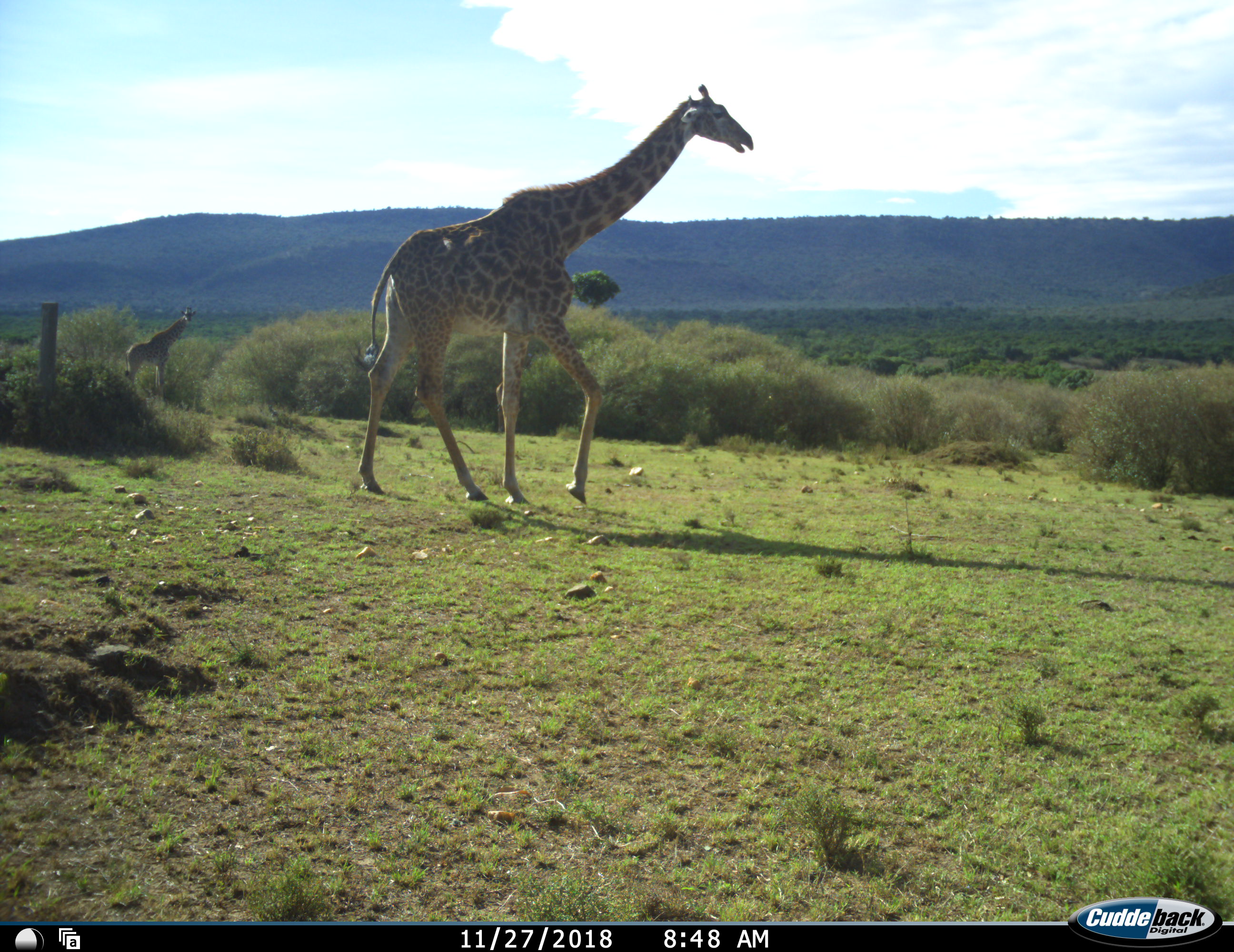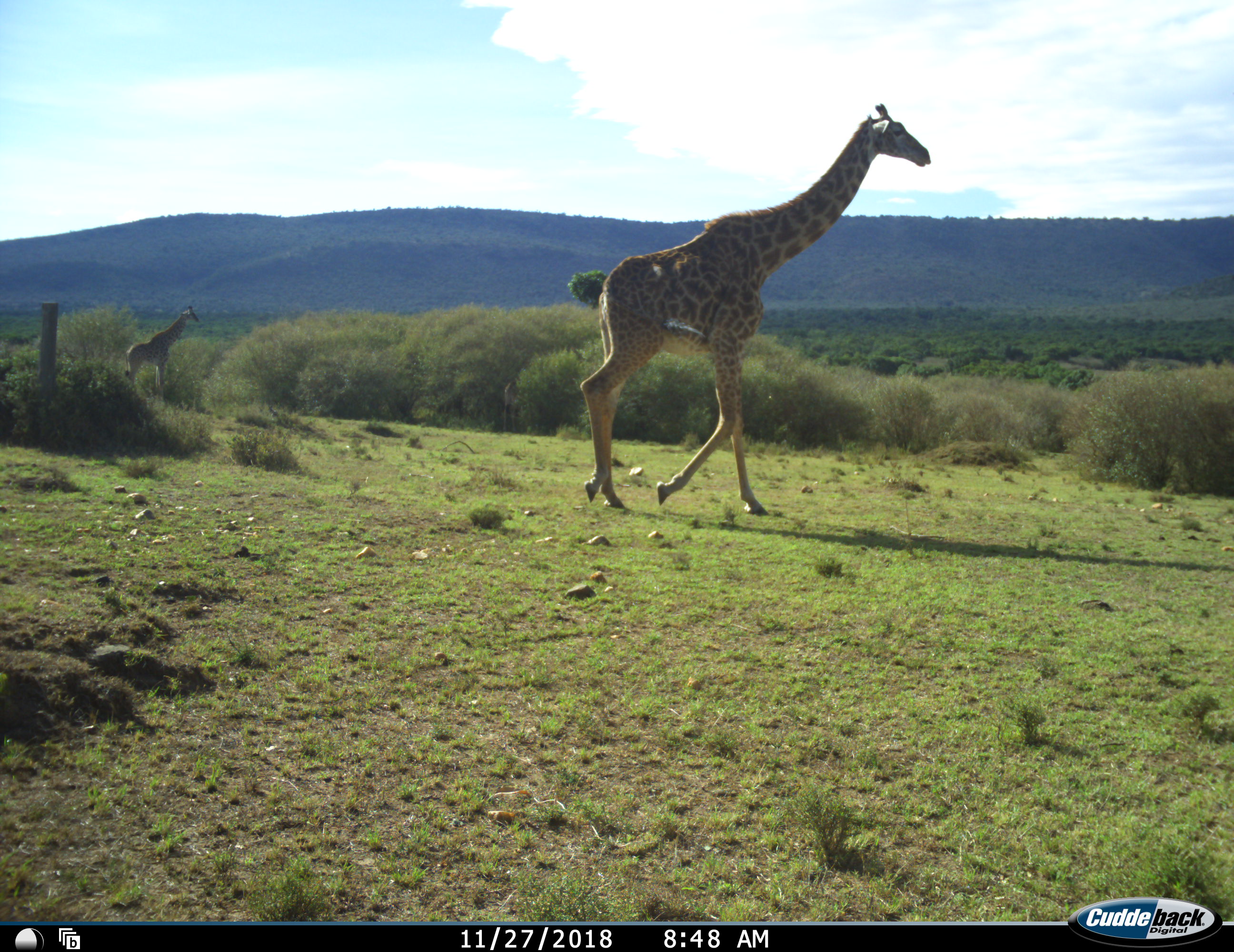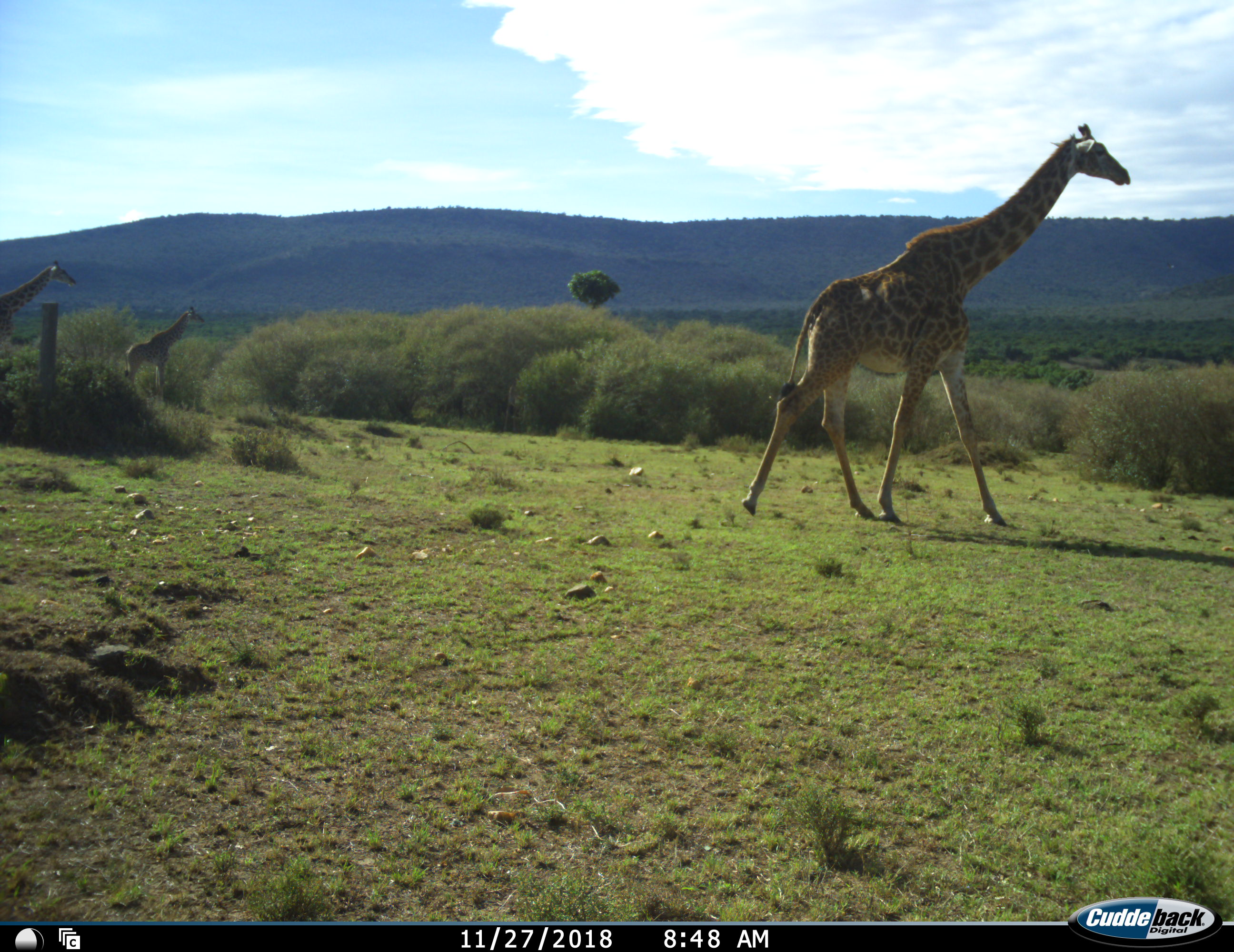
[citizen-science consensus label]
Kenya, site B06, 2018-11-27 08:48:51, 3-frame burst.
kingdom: Animalia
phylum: Chordata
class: Mammalia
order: Artiodactyla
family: Giraffidae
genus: Giraffa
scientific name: Giraffa camelopardalis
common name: giraffe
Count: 3.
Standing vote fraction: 50%.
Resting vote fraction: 0%.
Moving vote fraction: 100%.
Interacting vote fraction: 0%.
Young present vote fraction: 30%.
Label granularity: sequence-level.